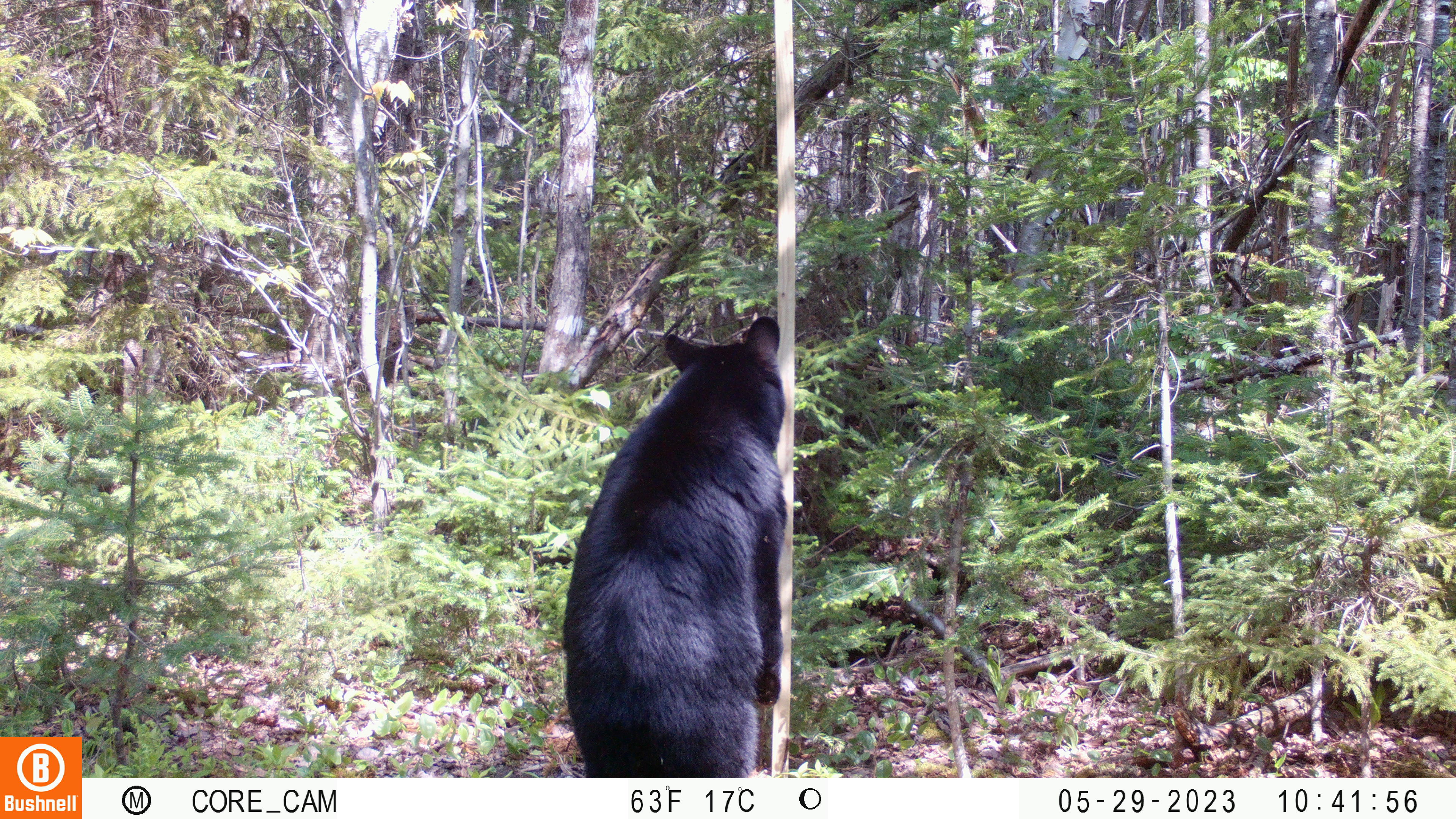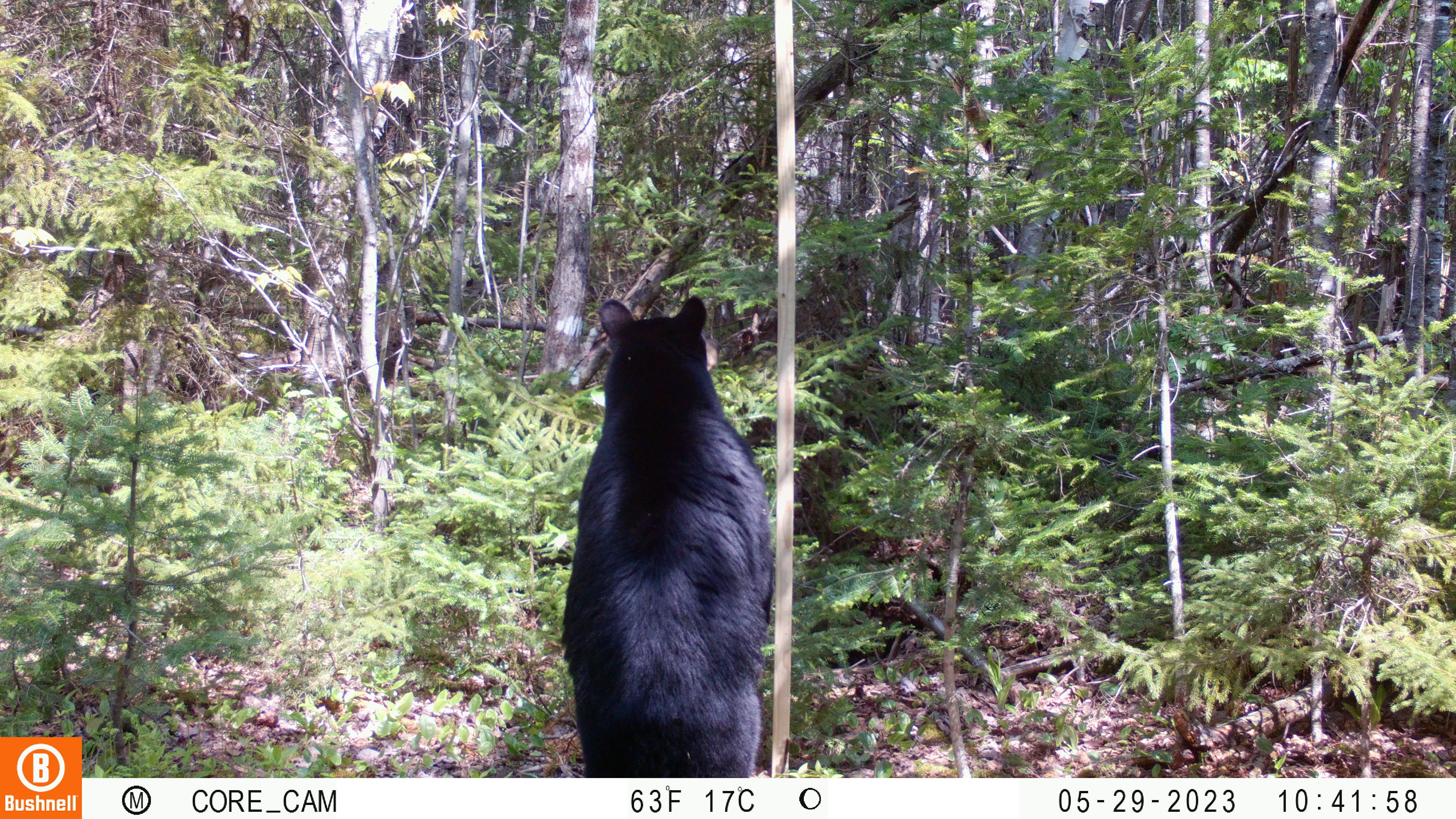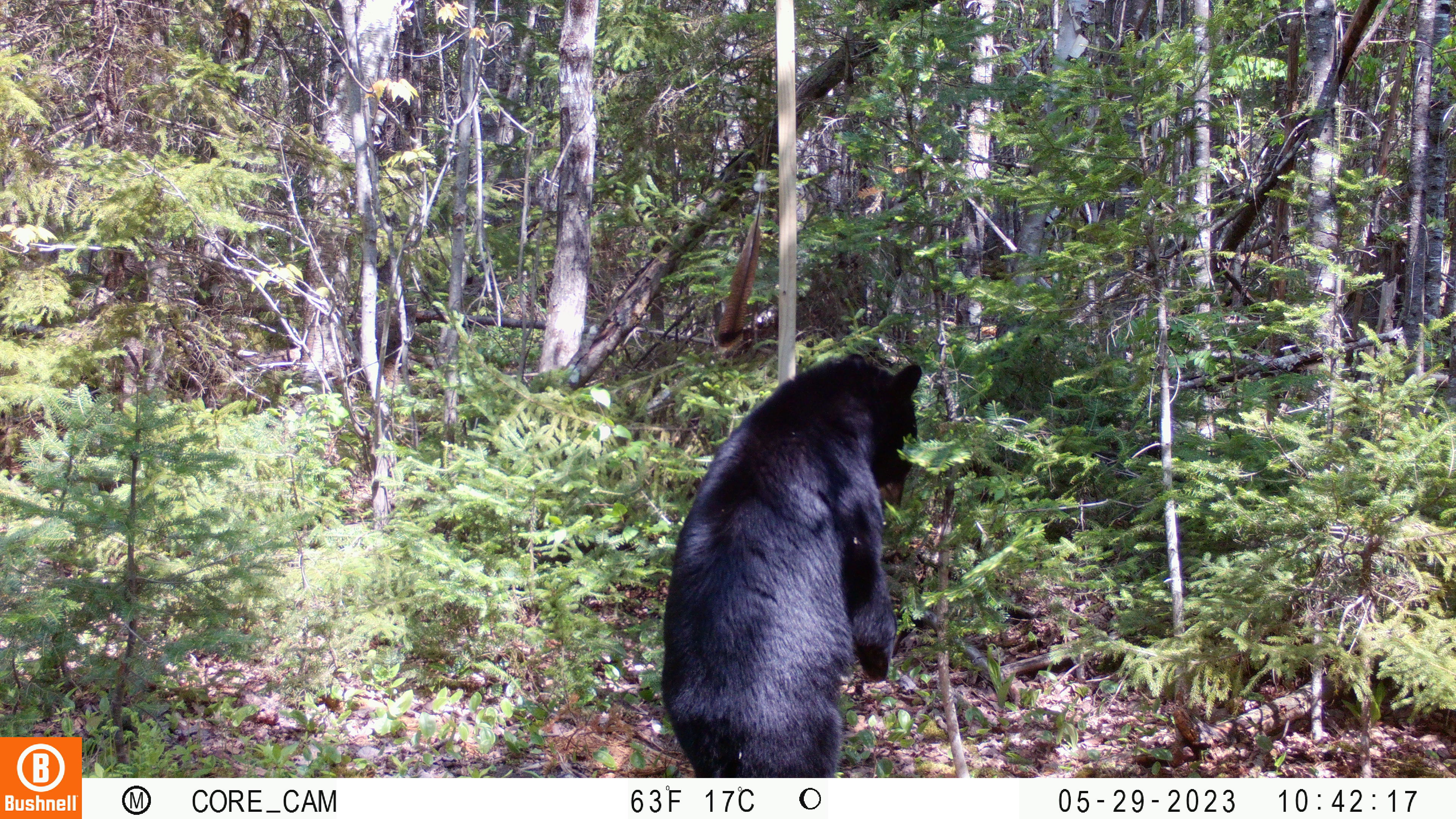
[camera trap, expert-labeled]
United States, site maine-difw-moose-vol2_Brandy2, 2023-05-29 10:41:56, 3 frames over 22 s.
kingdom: Animalia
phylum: Chordata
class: Mammalia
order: Carnivora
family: Ursidae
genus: Ursus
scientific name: Ursus americanus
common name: black bear